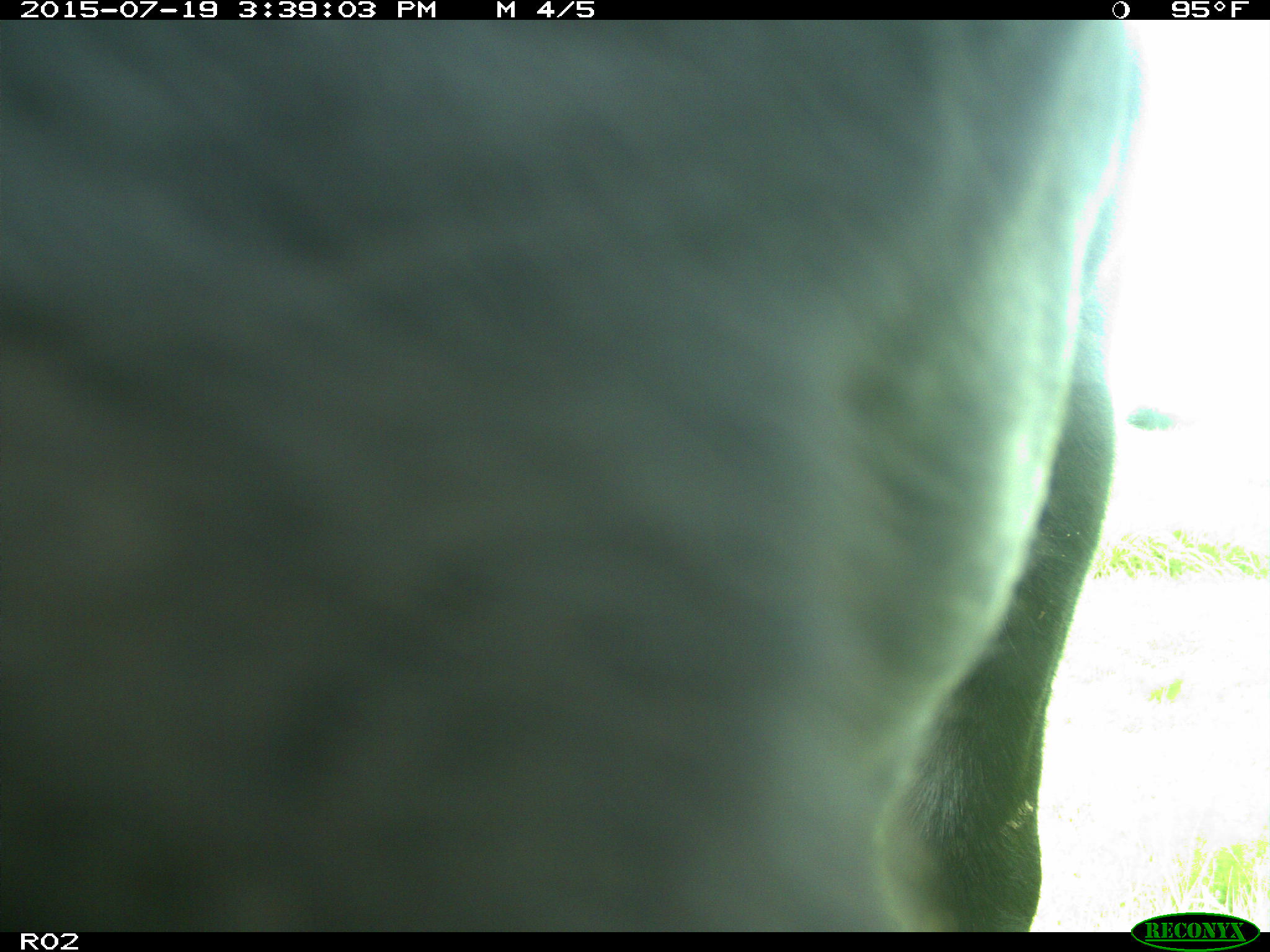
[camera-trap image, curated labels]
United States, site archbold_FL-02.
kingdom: Animalia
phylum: Chordata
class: Mammalia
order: Artiodactyla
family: Bovidae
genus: Bos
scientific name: Bos taurus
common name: domestic cow